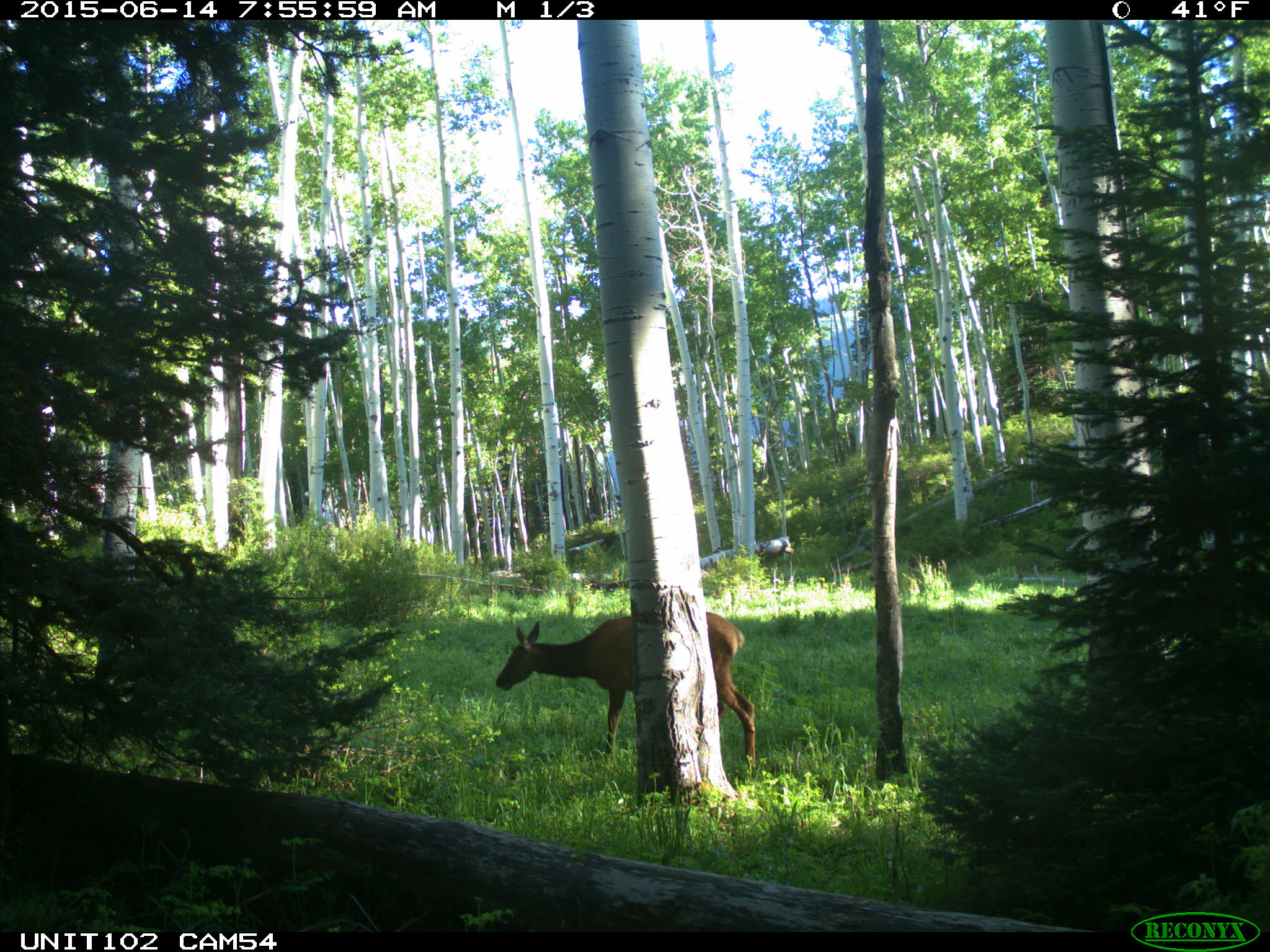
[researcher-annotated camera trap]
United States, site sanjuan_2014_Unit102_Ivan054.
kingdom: Animalia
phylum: Chordata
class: Mammalia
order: Artiodactyla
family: Cervidae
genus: Cervus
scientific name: Cervus elaphus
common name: red deer